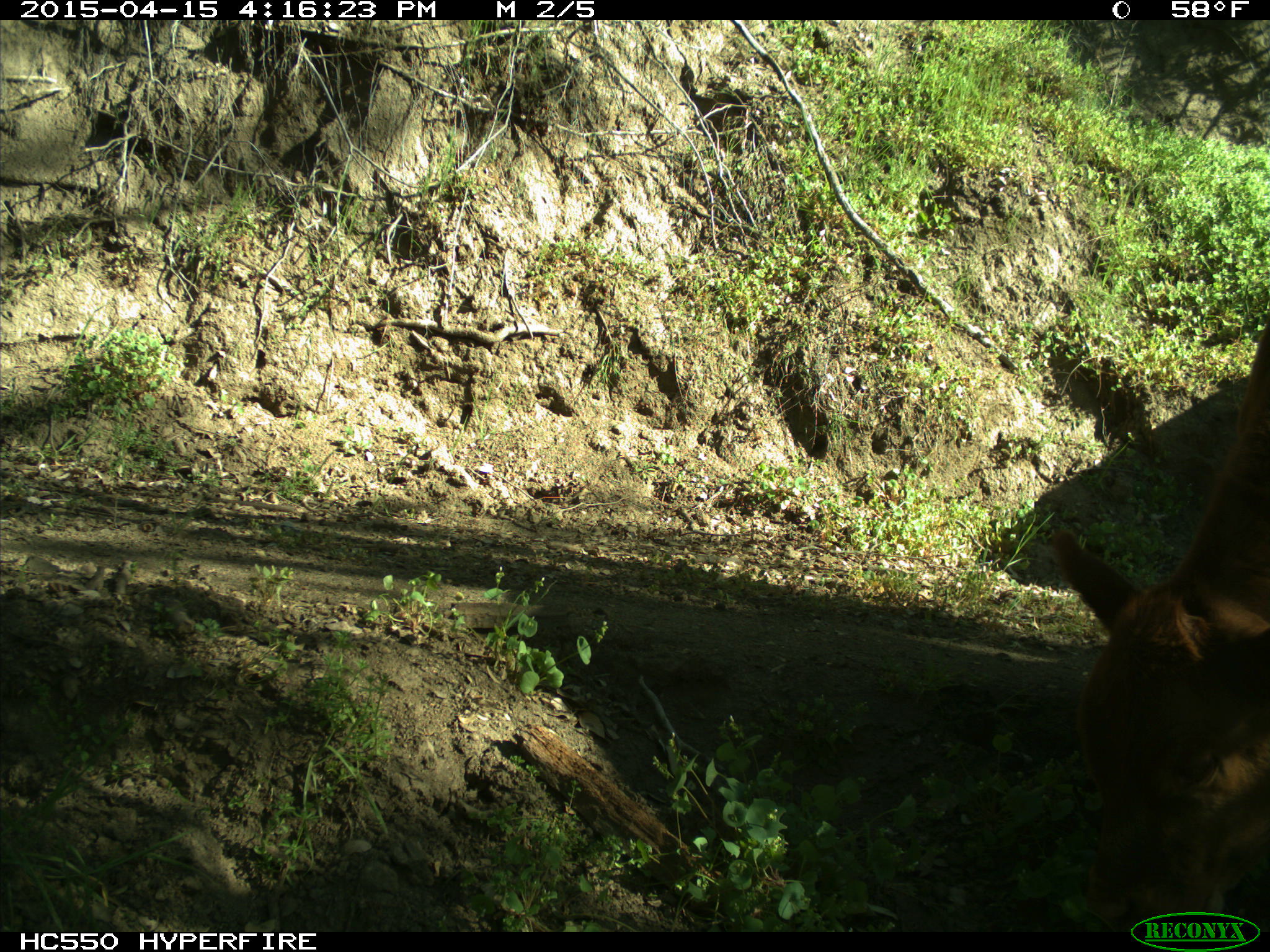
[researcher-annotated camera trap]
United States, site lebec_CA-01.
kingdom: Animalia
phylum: Chordata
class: Mammalia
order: Artiodactyla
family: Bovidae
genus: Bos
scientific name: Bos taurus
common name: domestic cow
Bos taurus (domestic cow).